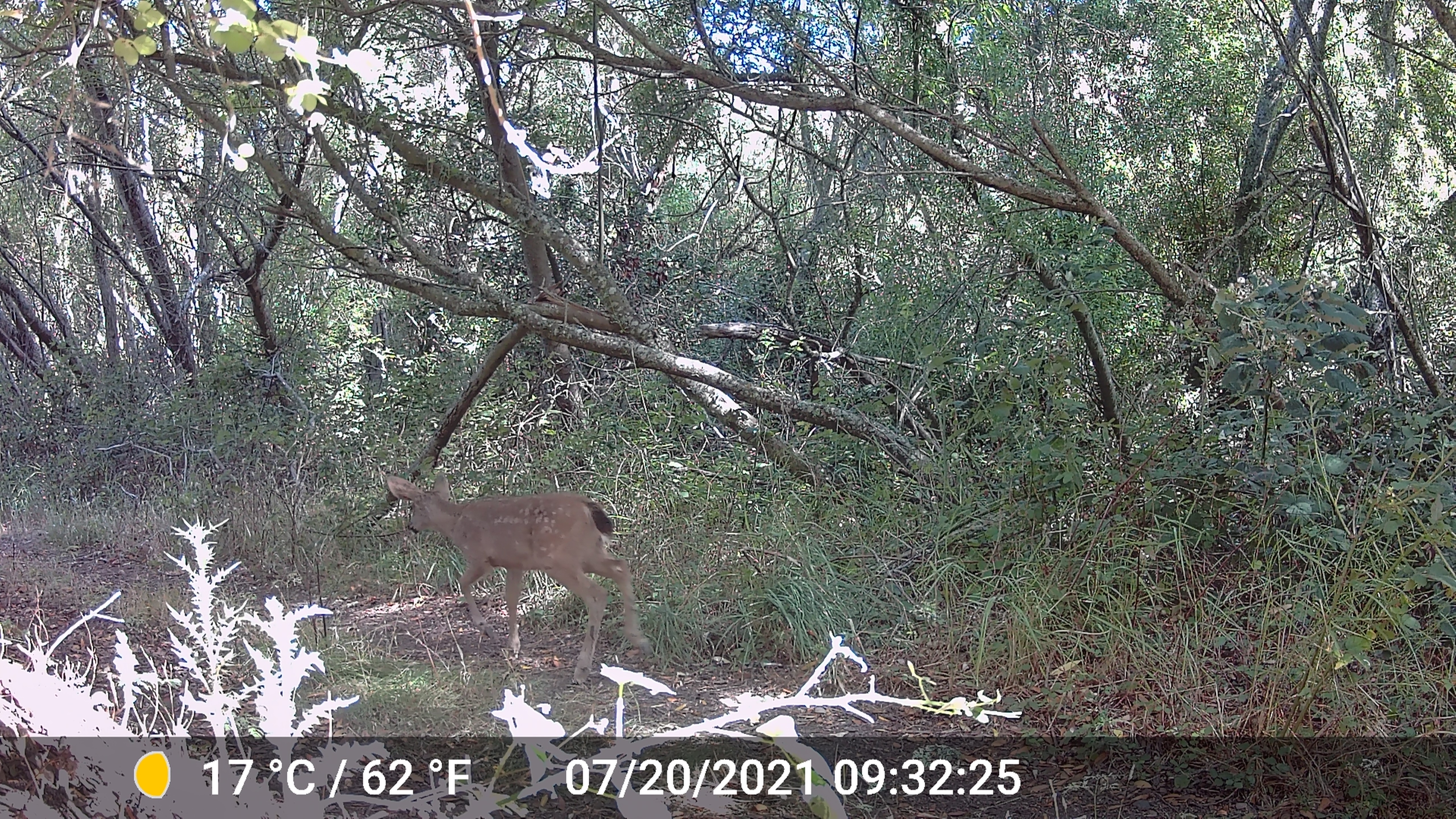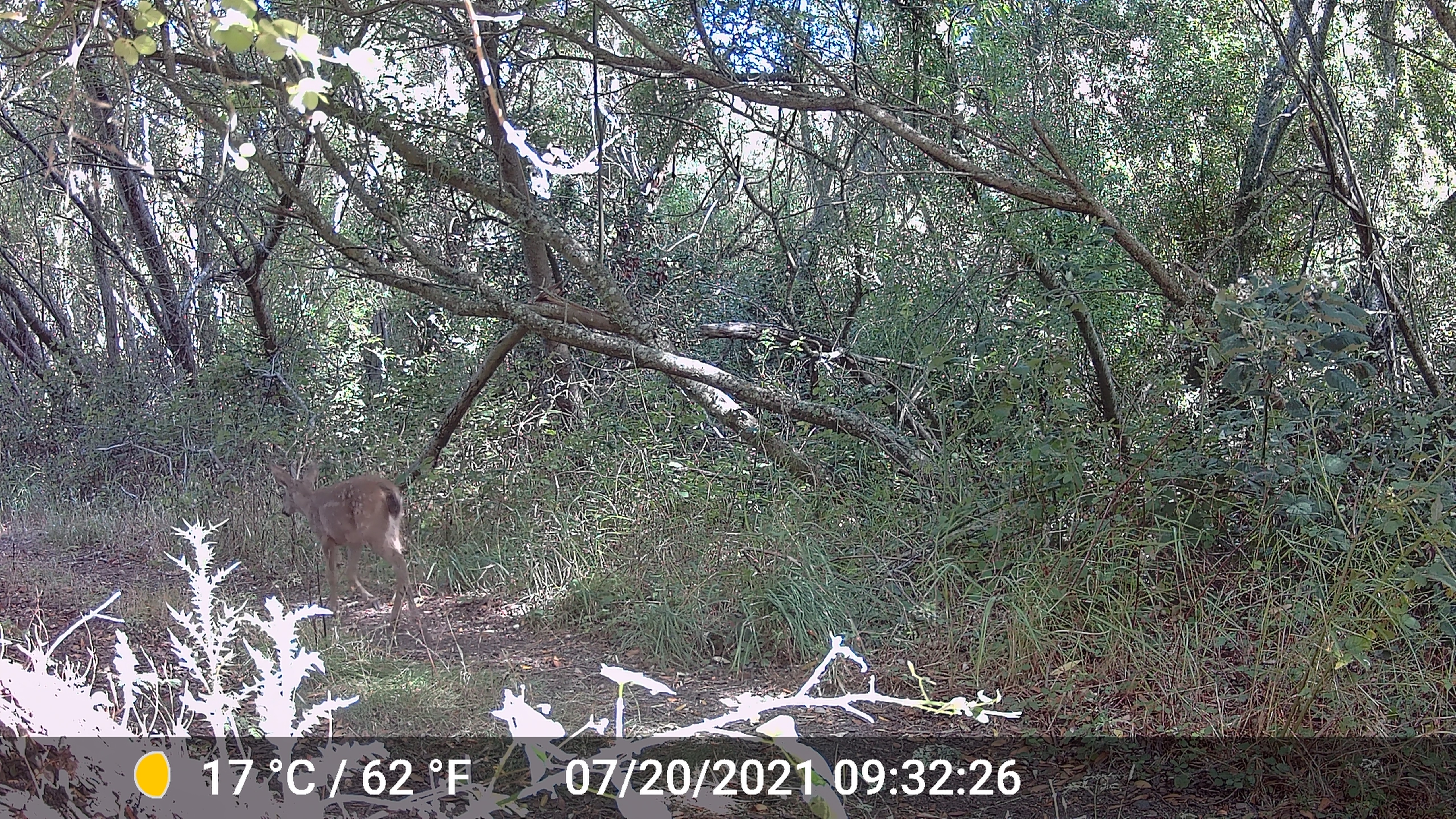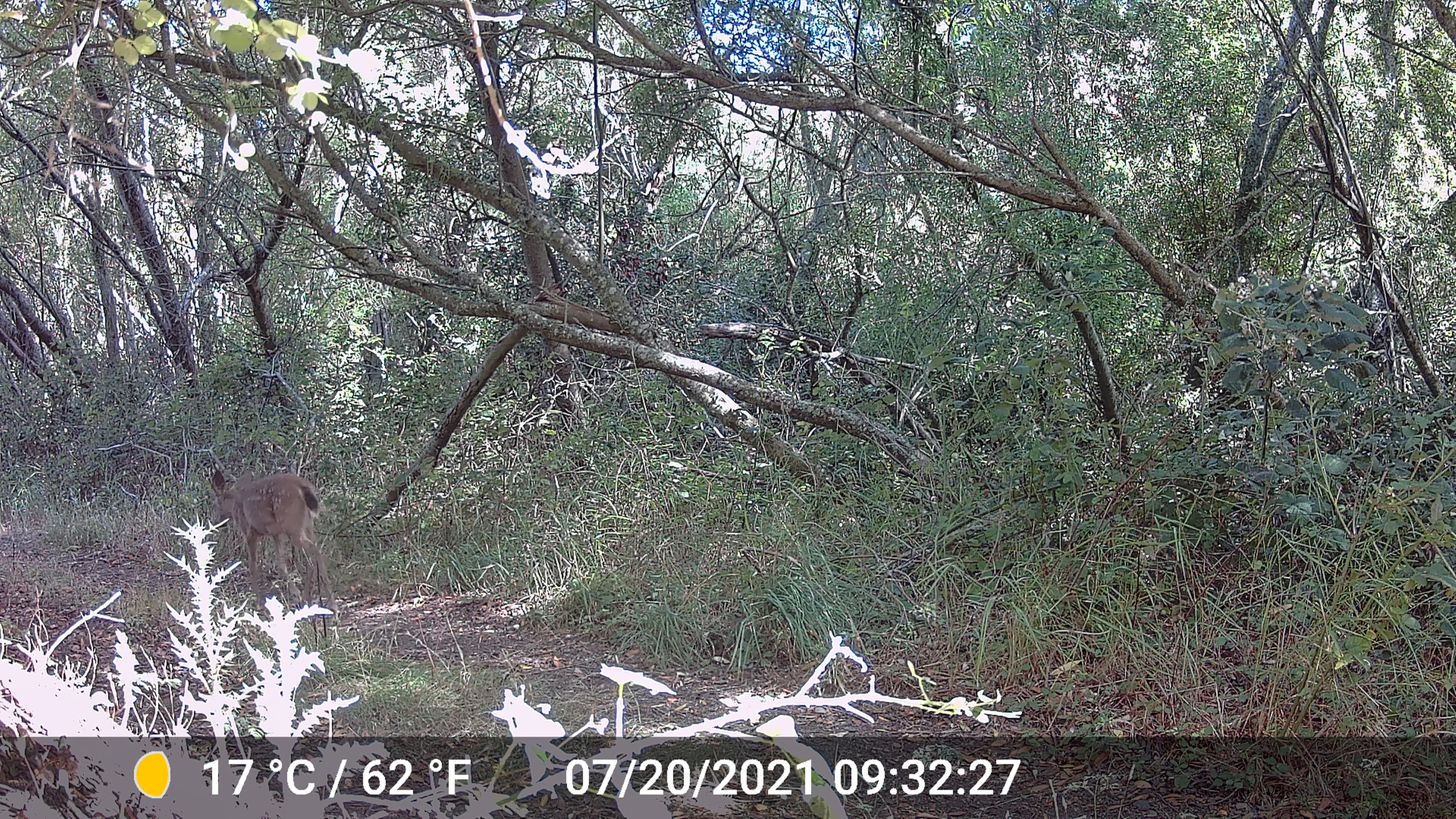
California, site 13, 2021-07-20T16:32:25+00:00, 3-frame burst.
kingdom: Animalia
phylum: Chordata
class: Mammalia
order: Artiodactyla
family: Cervidae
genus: Odocoileus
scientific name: Odocoileus hemionus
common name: mule deer